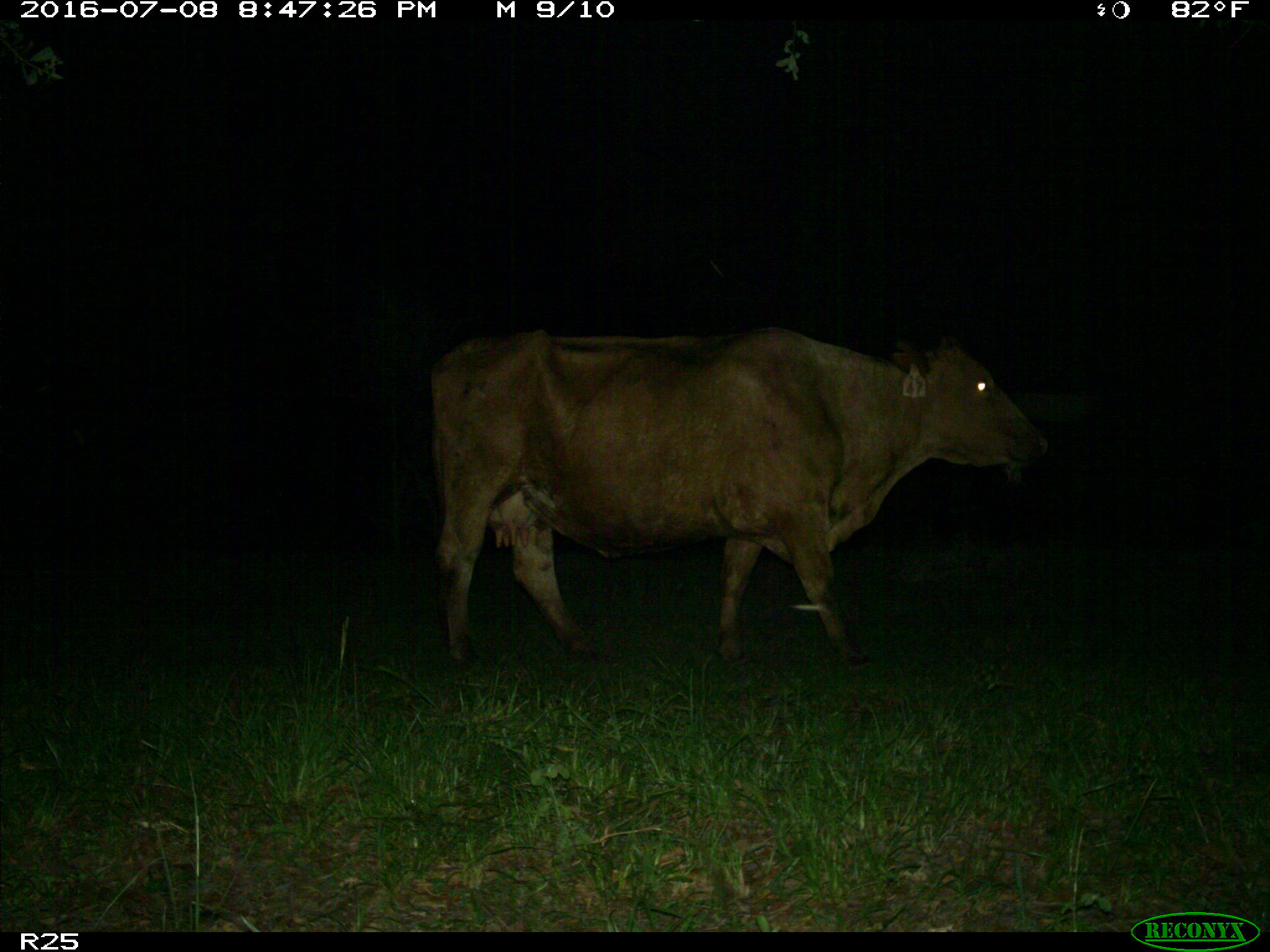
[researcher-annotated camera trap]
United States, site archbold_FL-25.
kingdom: Animalia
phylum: Chordata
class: Mammalia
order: Artiodactyla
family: Bovidae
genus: Bos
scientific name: Bos taurus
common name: domestic cow